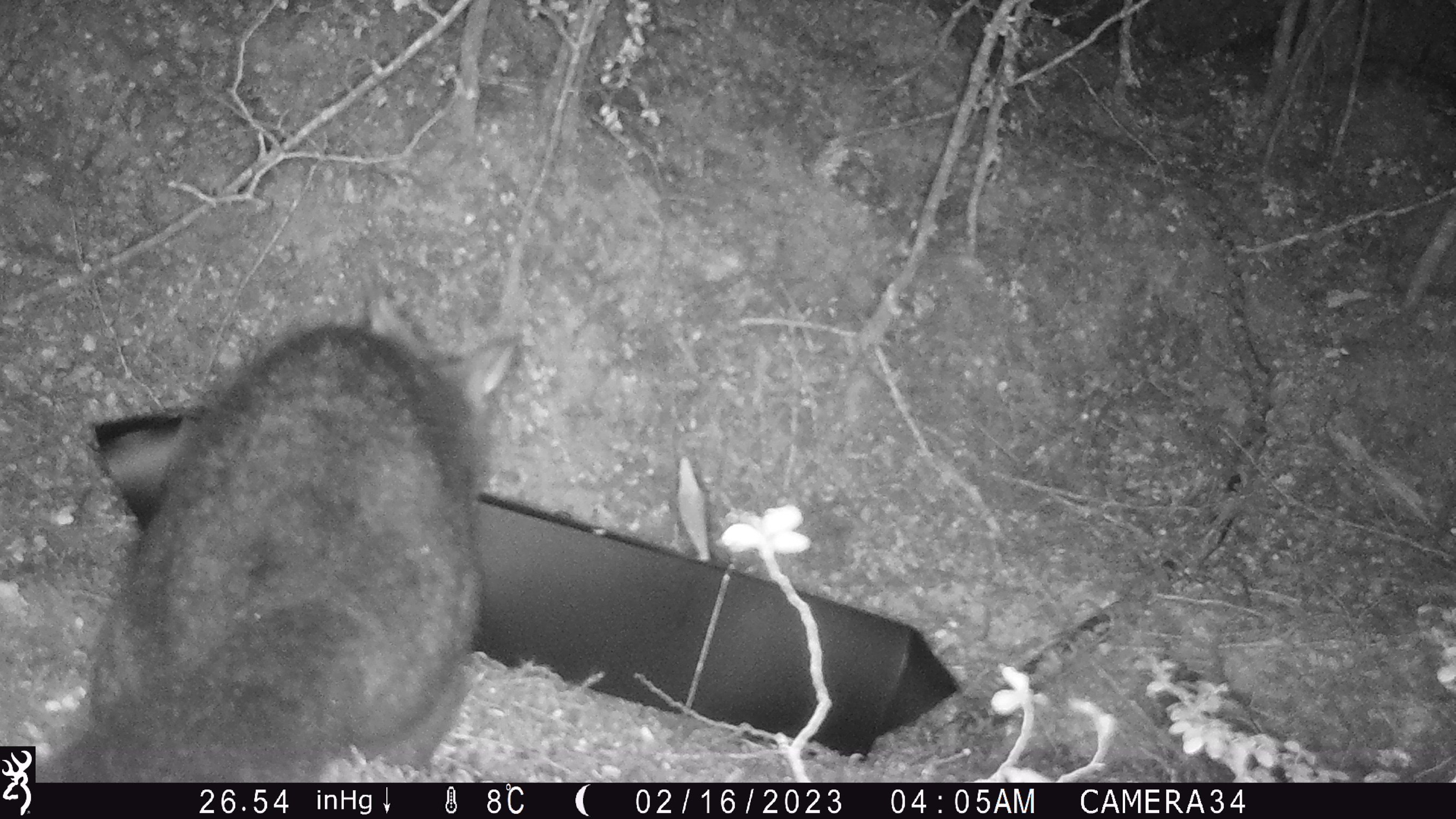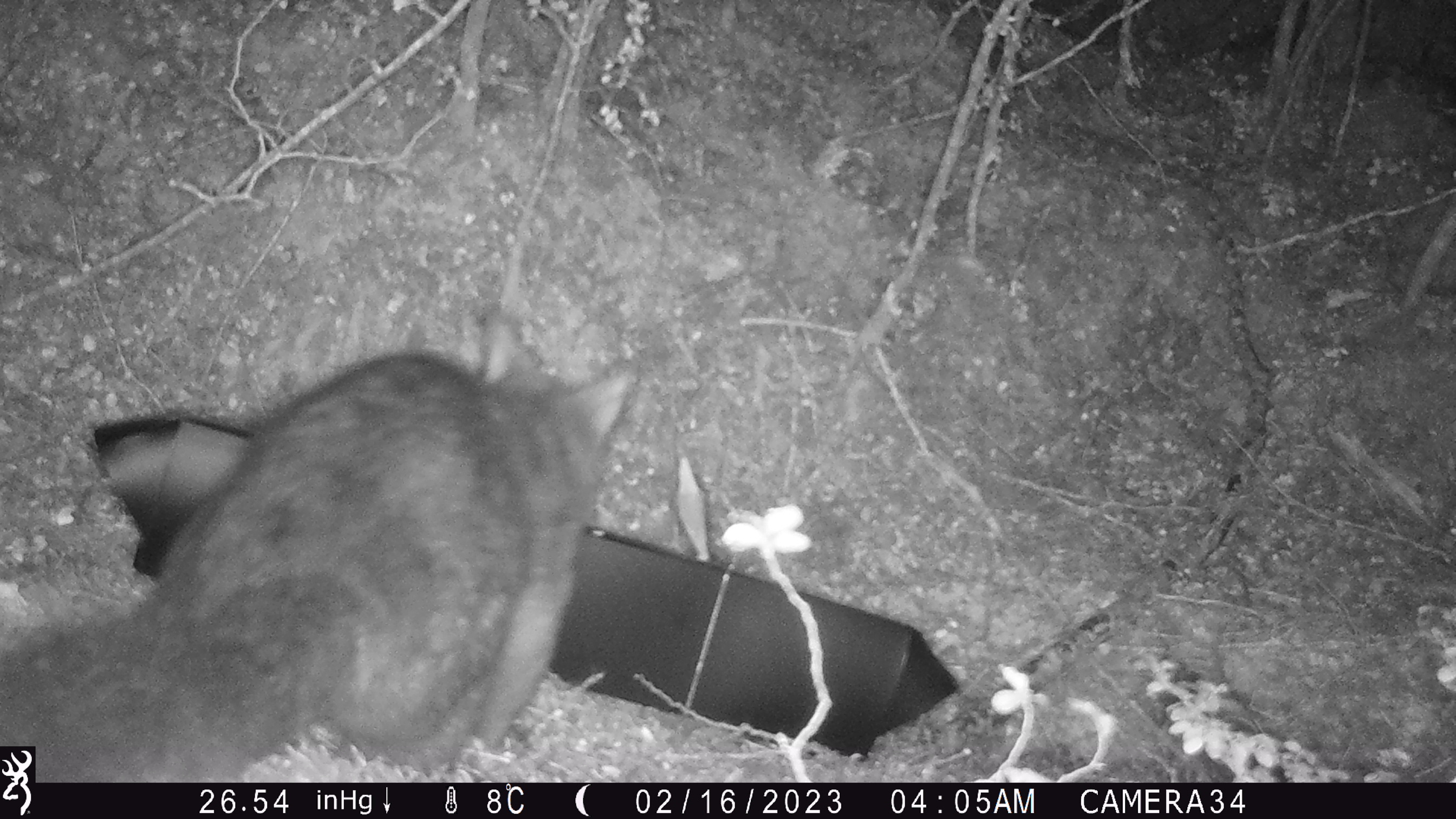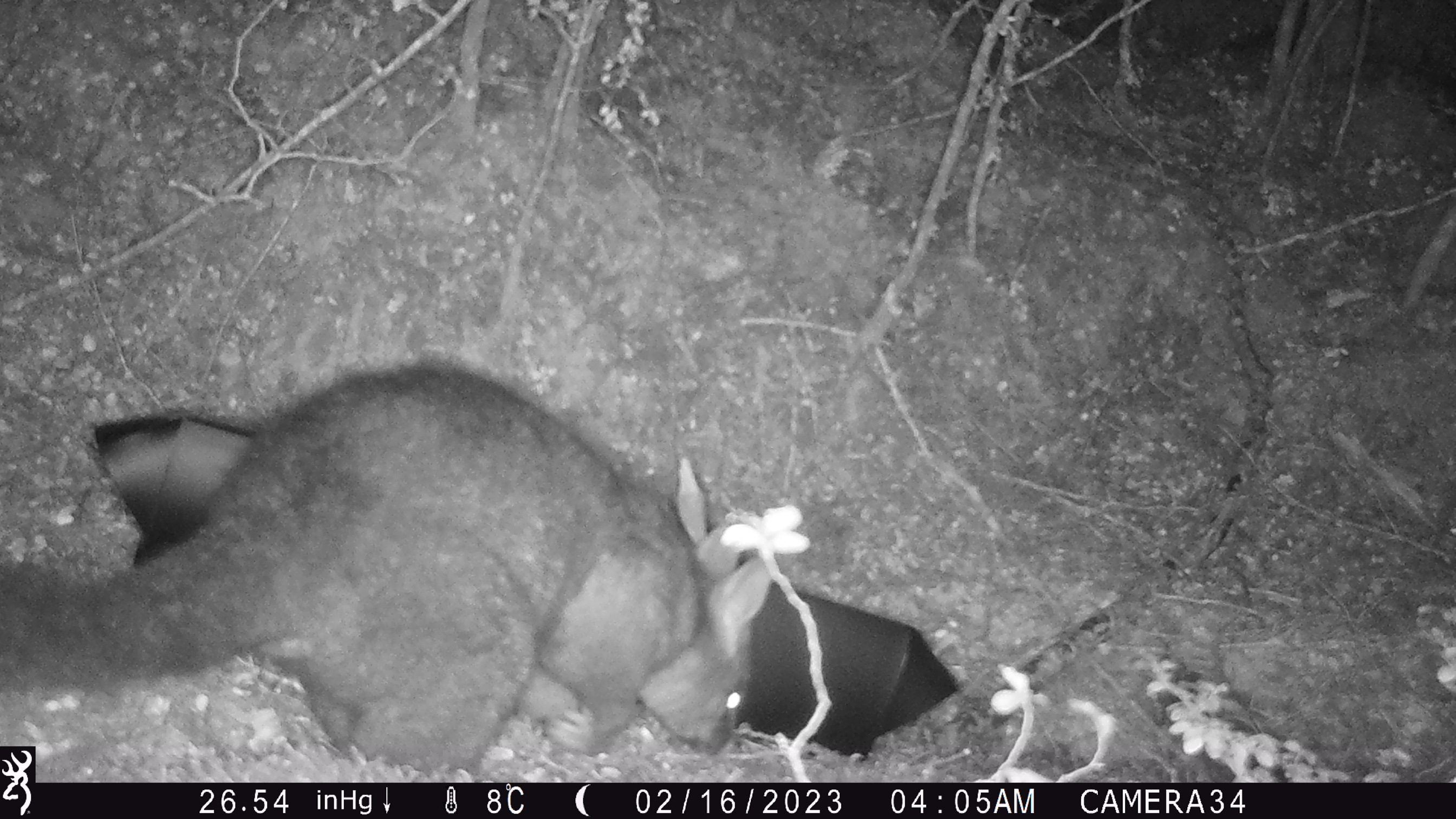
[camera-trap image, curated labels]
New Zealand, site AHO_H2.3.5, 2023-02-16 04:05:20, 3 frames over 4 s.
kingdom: Animalia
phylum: Chordata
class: Mammalia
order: Carnivora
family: Mustelidae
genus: Mustela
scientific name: Mustela erminea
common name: stoat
Stoat (Mustela erminea).